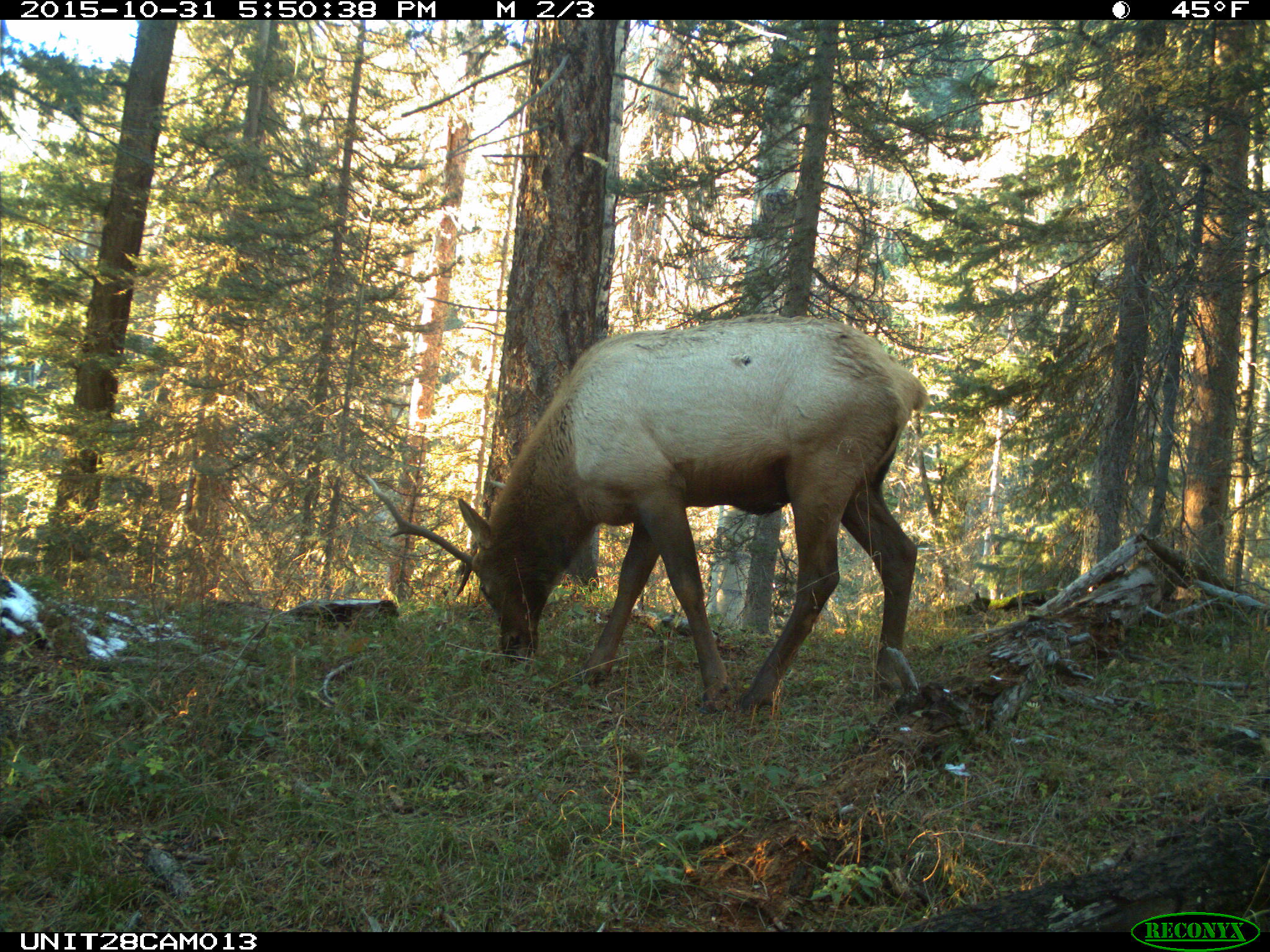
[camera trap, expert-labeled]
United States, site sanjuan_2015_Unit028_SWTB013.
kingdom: Animalia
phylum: Chordata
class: Mammalia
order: Artiodactyla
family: Cervidae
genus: Cervus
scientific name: Cervus elaphus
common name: red deer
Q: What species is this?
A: Cervus elaphus (red deer).